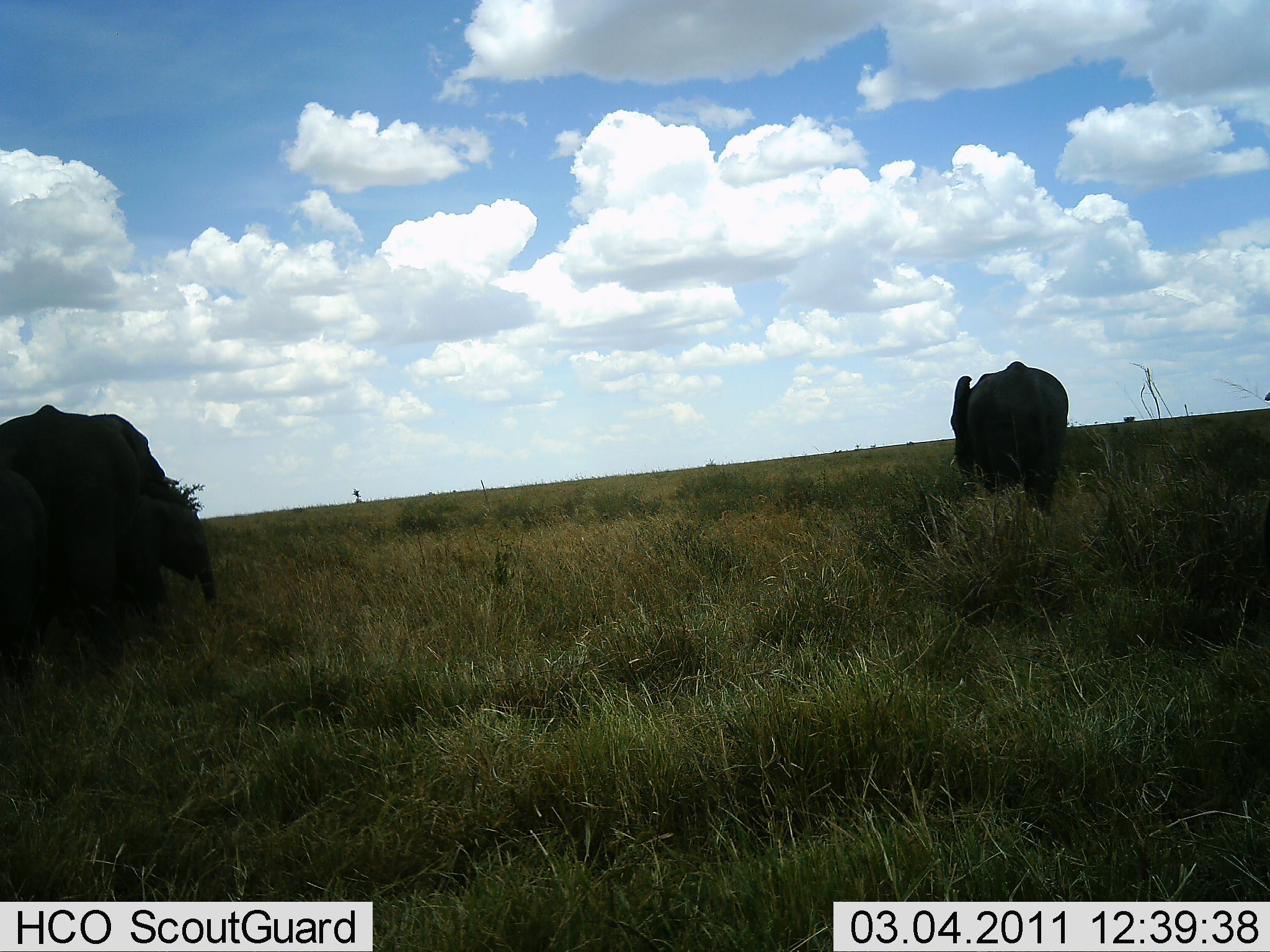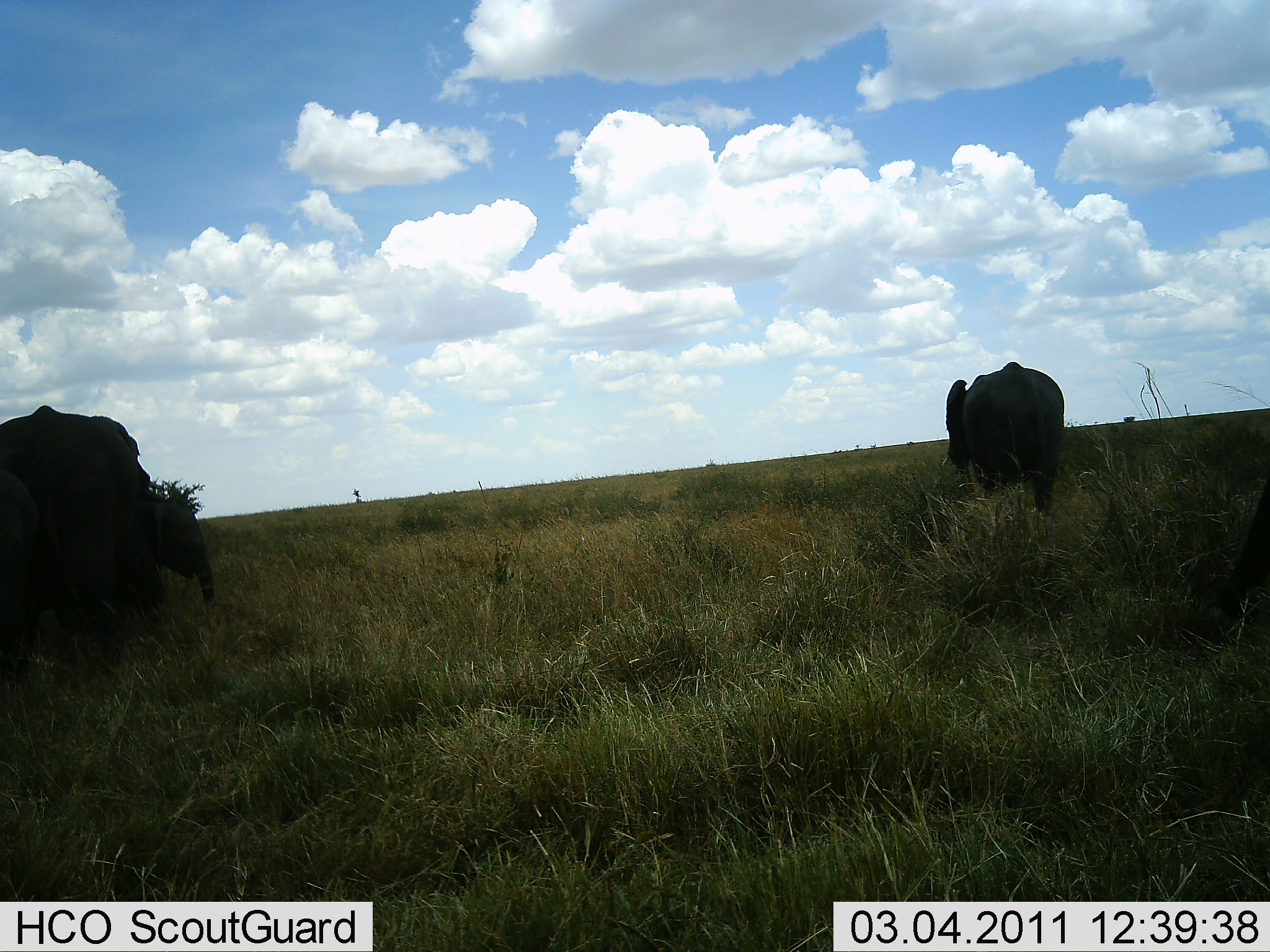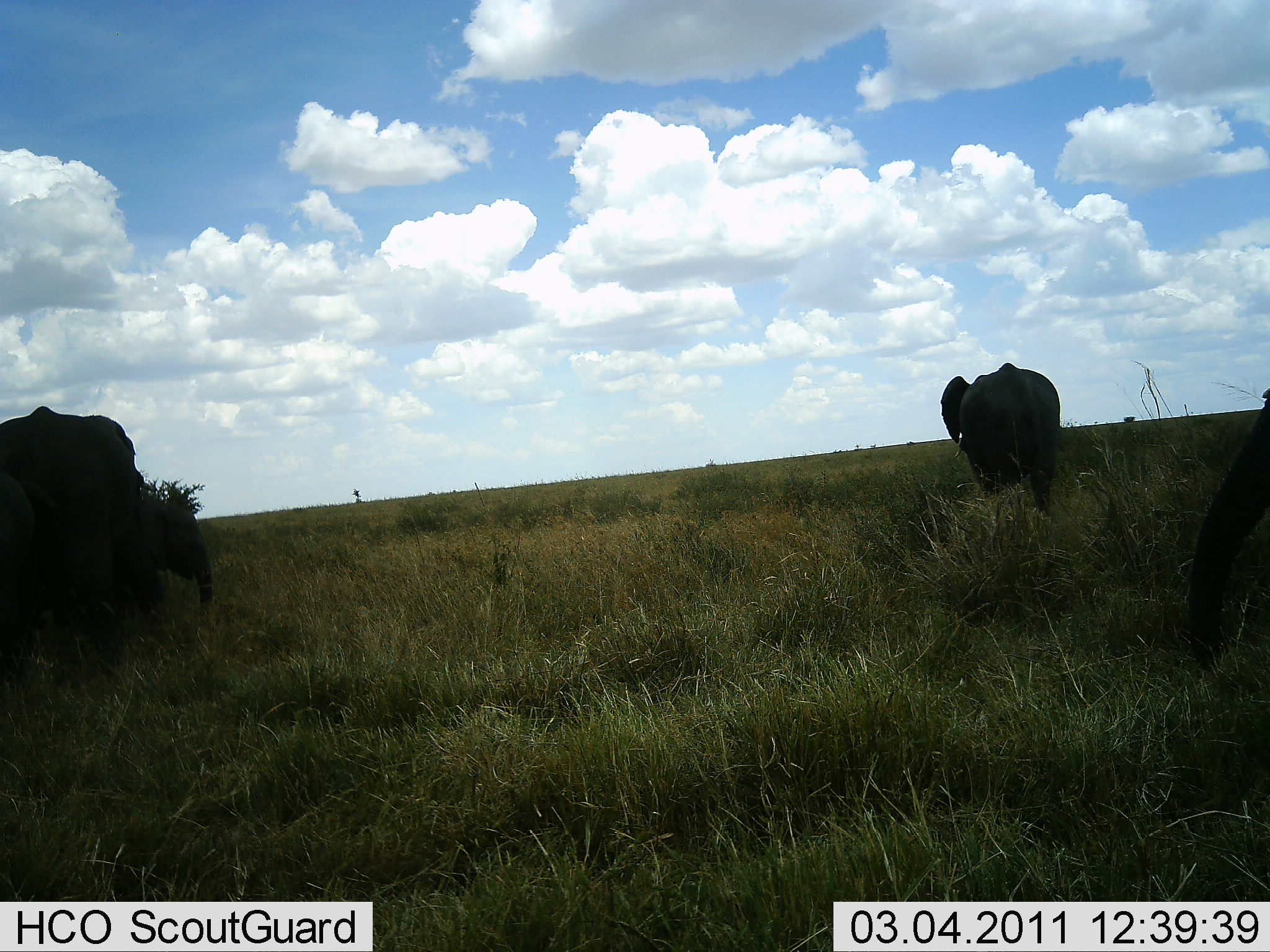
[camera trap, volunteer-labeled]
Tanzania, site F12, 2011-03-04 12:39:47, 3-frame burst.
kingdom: Animalia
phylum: Chordata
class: Mammalia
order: Proboscidea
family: Elephantidae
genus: Loxodonta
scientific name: Loxodonta africana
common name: african bush elephant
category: elephant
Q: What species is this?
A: Elephant (african bush elephant) (Loxodonta africana).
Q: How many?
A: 4.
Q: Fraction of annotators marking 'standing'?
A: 75%.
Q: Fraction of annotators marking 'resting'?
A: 8%.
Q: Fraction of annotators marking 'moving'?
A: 17%.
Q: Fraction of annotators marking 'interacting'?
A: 0%.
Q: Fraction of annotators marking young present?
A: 50%.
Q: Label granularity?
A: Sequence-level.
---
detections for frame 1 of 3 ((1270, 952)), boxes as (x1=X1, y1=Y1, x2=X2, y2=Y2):
animal: (x1=1, y1=404, x2=181, y2=652); (x1=949, y1=359, x2=1071, y2=510); (x1=128, y1=481, x2=218, y2=611); (x1=0, y1=467, x2=58, y2=653)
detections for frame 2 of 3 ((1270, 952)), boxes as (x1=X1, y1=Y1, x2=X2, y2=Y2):
animal: (x1=0, y1=405, x2=162, y2=632); (x1=939, y1=359, x2=1065, y2=516); (x1=124, y1=494, x2=219, y2=619); (x1=0, y1=467, x2=46, y2=632)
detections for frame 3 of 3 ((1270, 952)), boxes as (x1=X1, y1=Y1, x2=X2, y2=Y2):
animal: (x1=0, y1=401, x2=158, y2=662); (x1=1187, y1=379, x2=1270, y2=667); (x1=940, y1=360, x2=1062, y2=514); (x1=136, y1=496, x2=217, y2=605); (x1=0, y1=474, x2=46, y2=659)